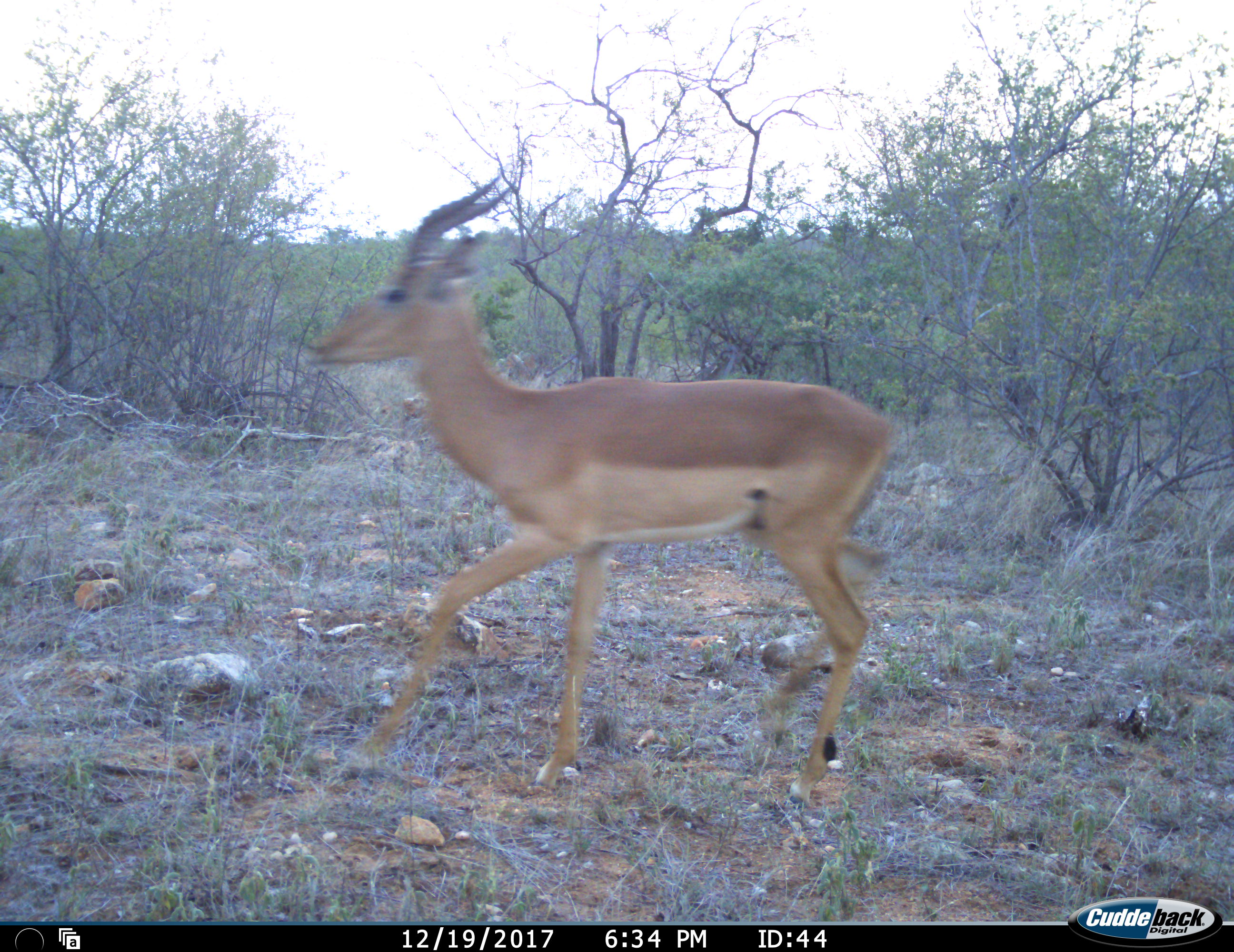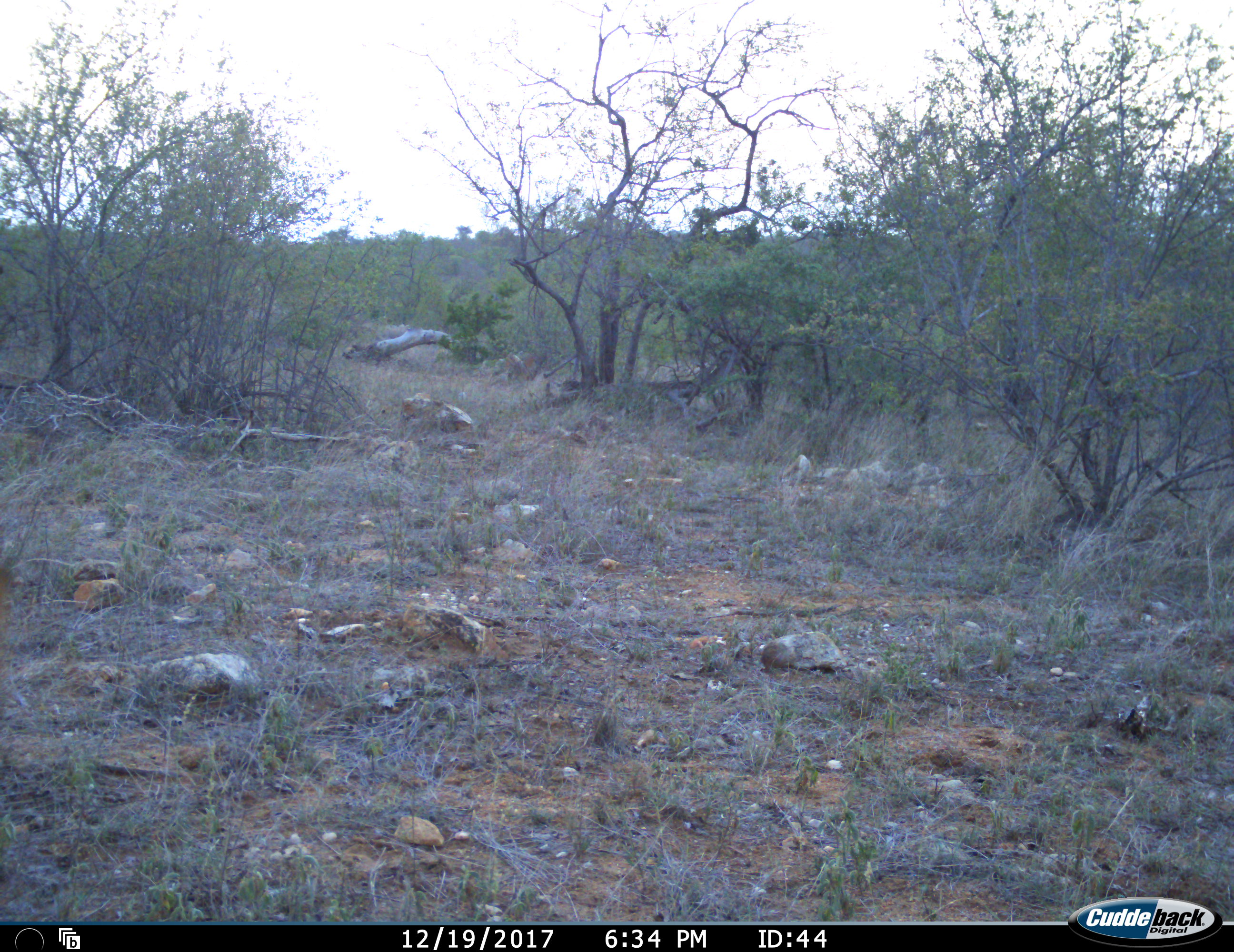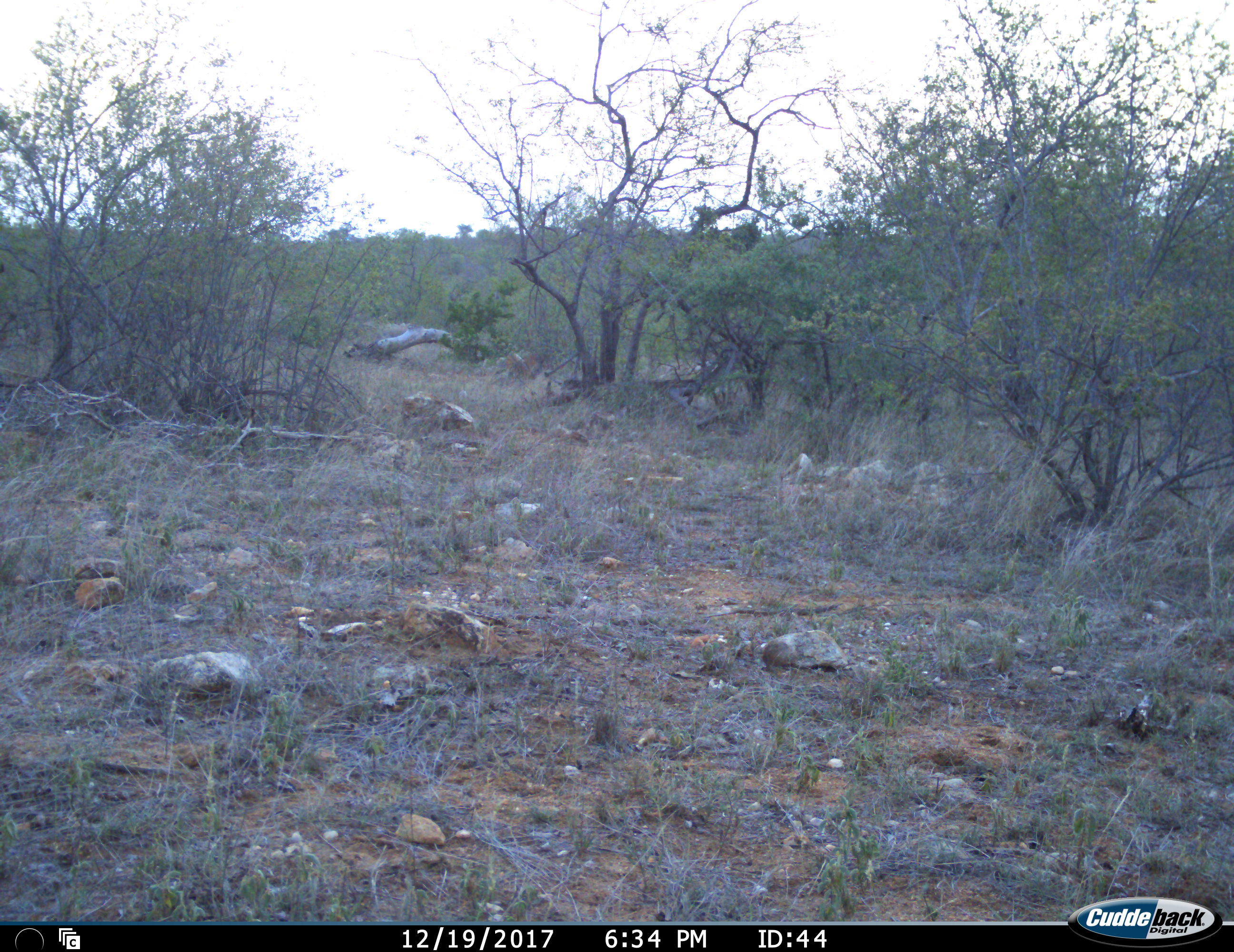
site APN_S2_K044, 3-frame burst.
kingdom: Animalia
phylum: Chordata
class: Mammalia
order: Artiodactyla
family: Bovidae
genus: Aepyceros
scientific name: Aepyceros melampus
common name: impala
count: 1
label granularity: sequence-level